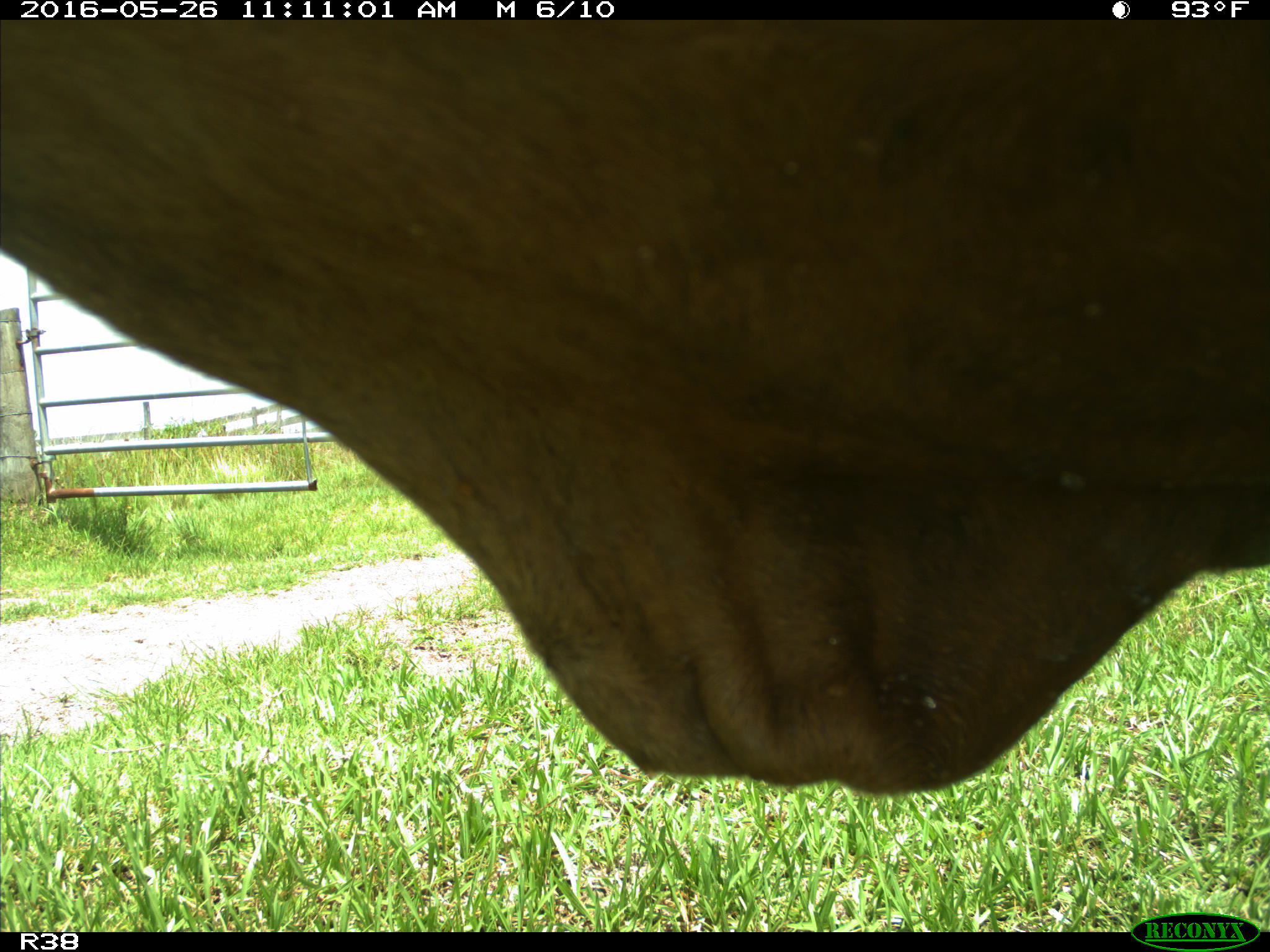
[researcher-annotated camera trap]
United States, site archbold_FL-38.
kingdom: Animalia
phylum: Chordata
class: Mammalia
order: Artiodactyla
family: Bovidae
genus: Bos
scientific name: Bos taurus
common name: domestic cow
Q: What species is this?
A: Bos taurus (domestic cow).